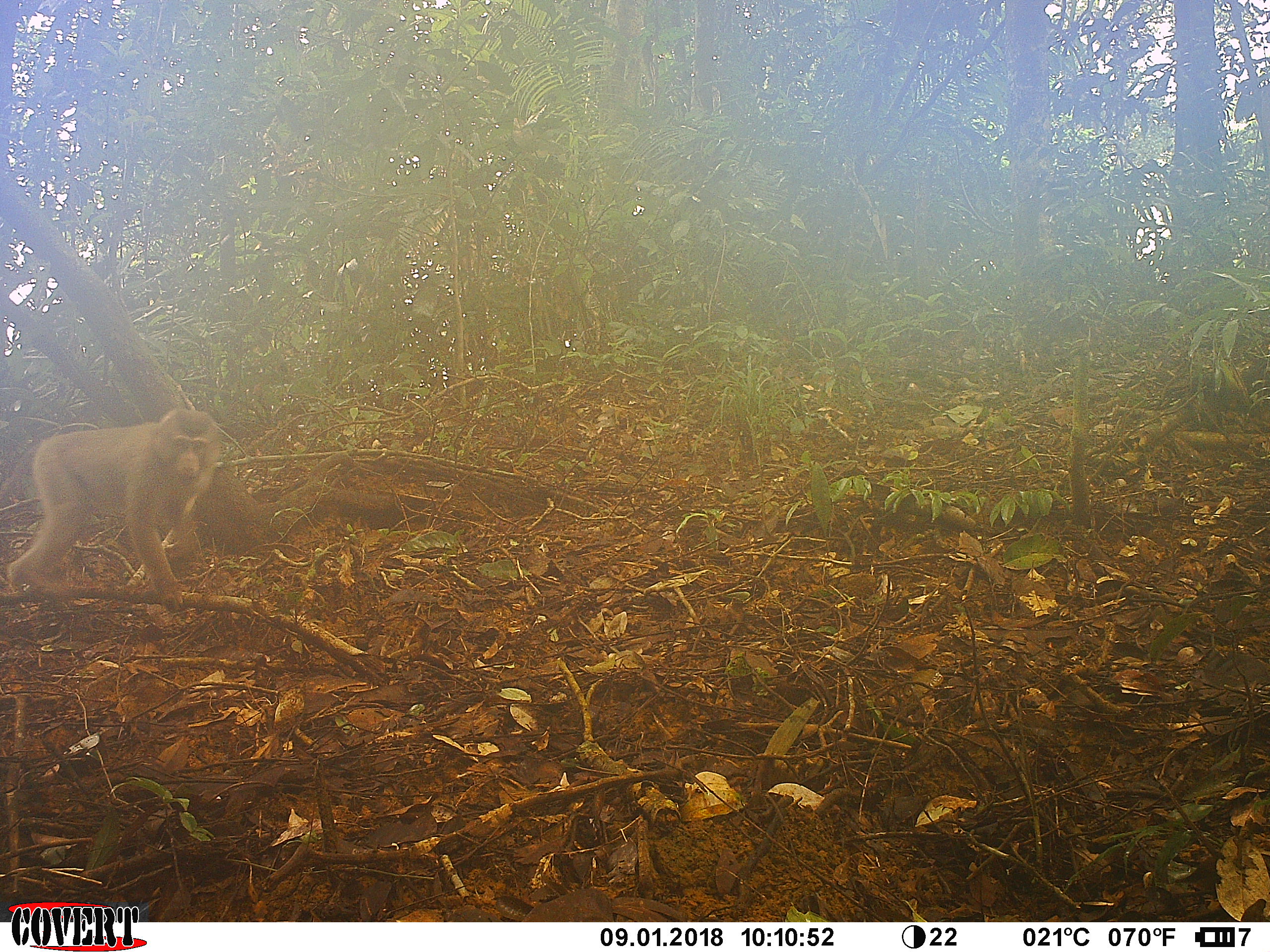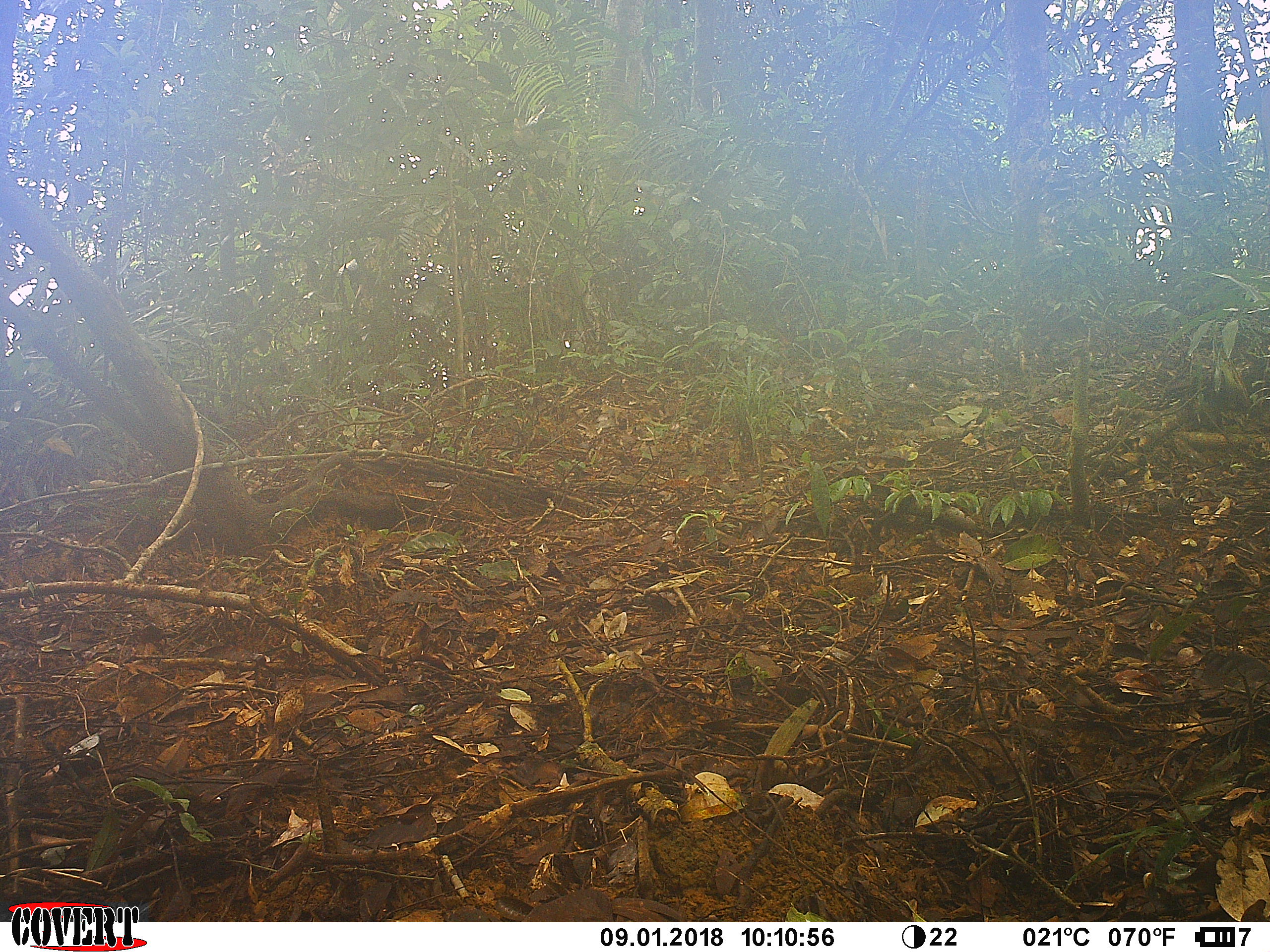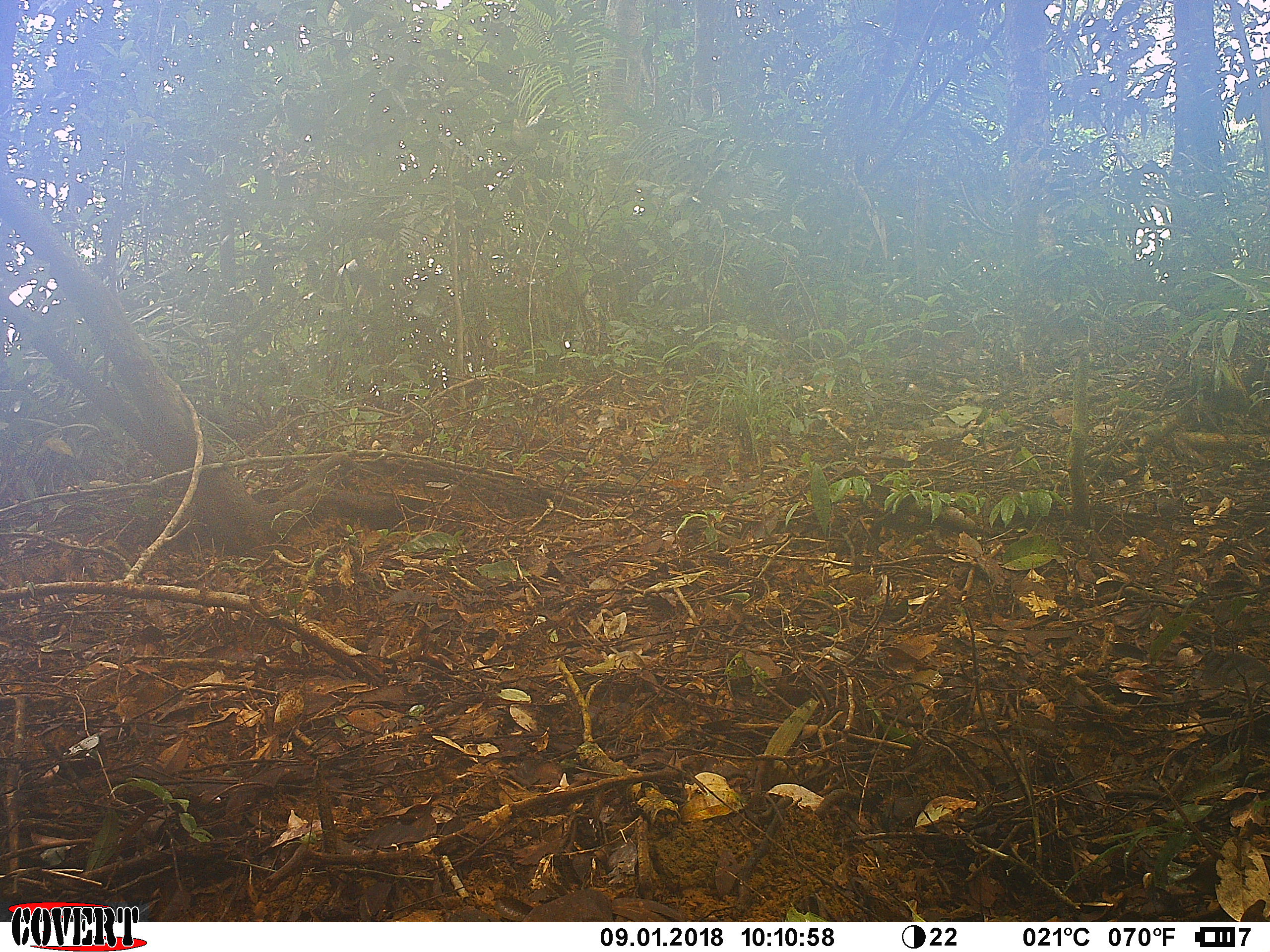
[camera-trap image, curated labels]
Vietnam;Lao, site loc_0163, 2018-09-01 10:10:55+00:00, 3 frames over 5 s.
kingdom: Animalia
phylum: Chordata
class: Mammalia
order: Primates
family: Cercopithecidae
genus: Macaca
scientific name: Macaca nemestrina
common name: pig-tailed macaque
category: pig tailed macaque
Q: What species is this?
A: Pig tailed macaque (pig-tailed macaque) (Macaca nemestrina).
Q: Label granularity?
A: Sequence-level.